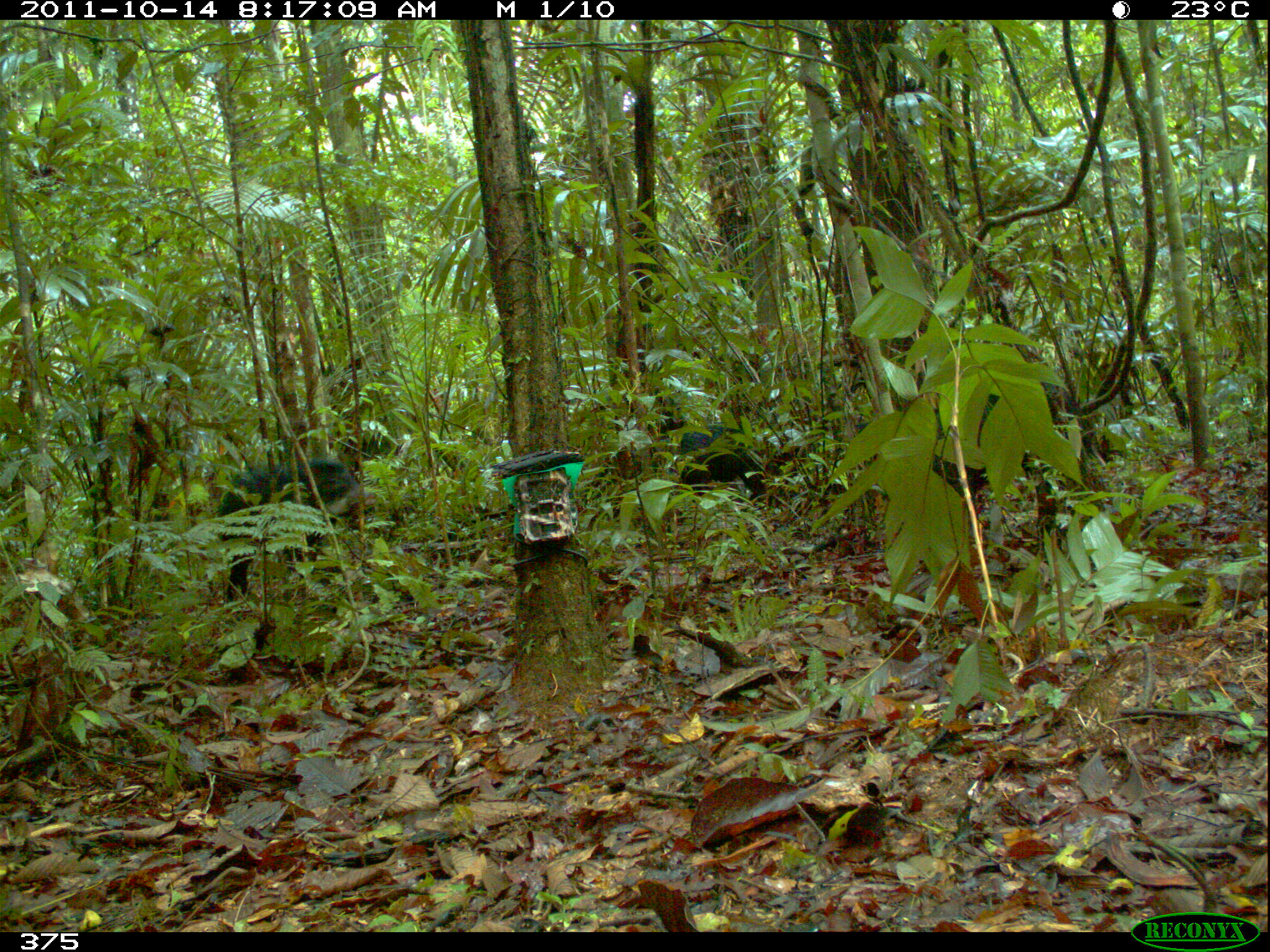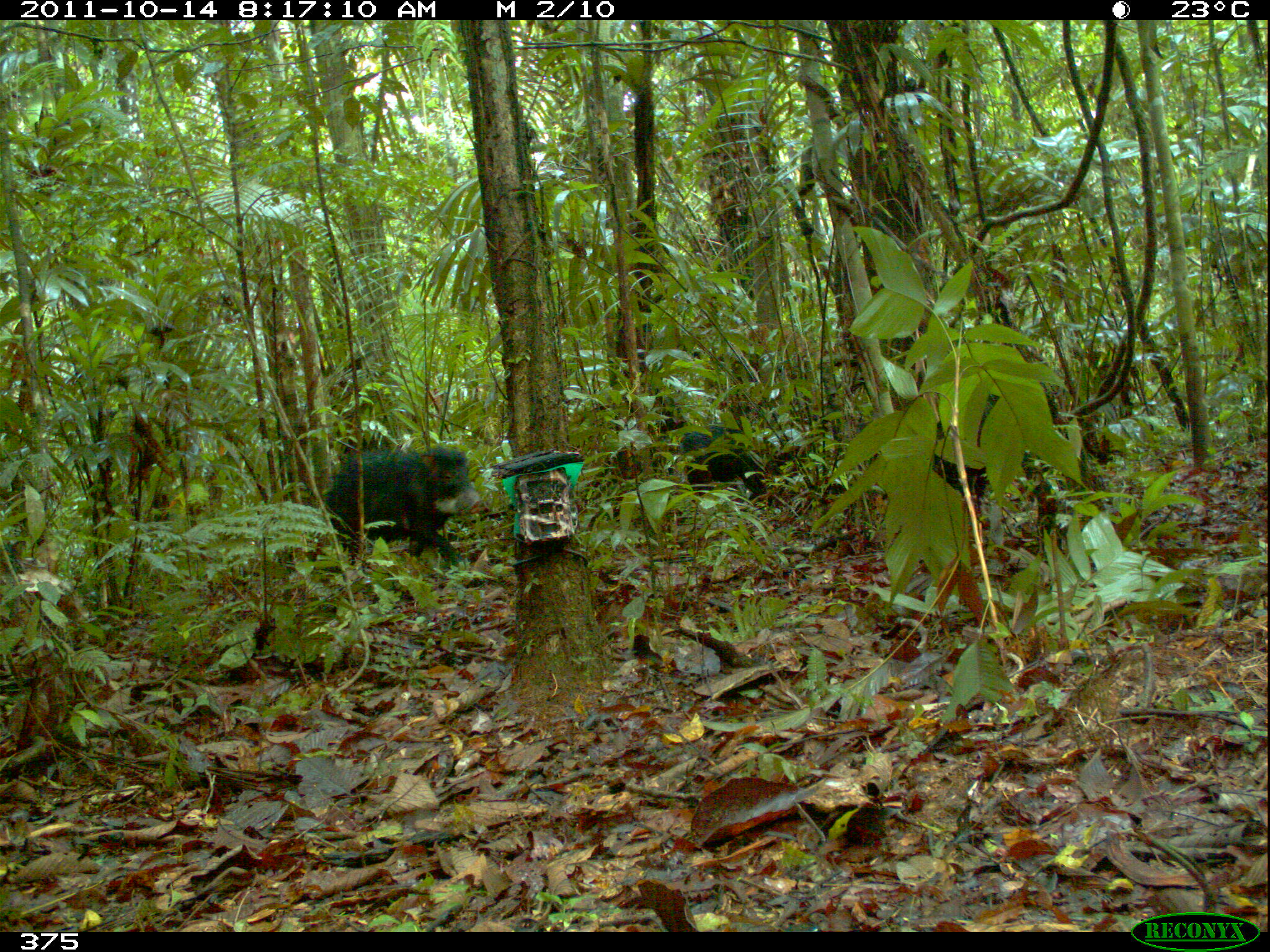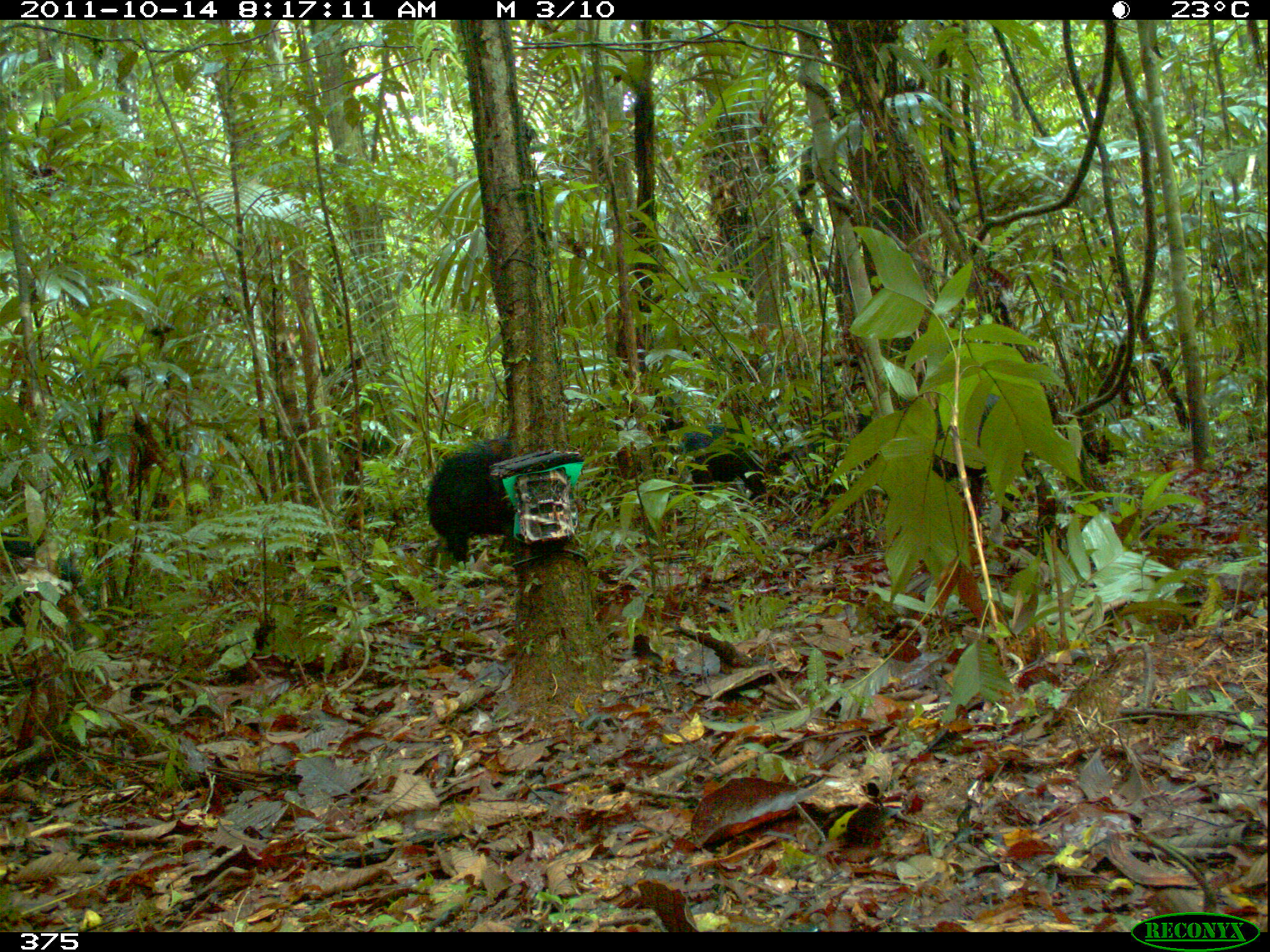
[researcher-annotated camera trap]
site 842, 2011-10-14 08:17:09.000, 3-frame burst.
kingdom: Animalia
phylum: Chordata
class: Mammalia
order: Artiodactyla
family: Tayassuidae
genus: Tayassu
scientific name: Tayassu pecari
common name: white-lipped peccary